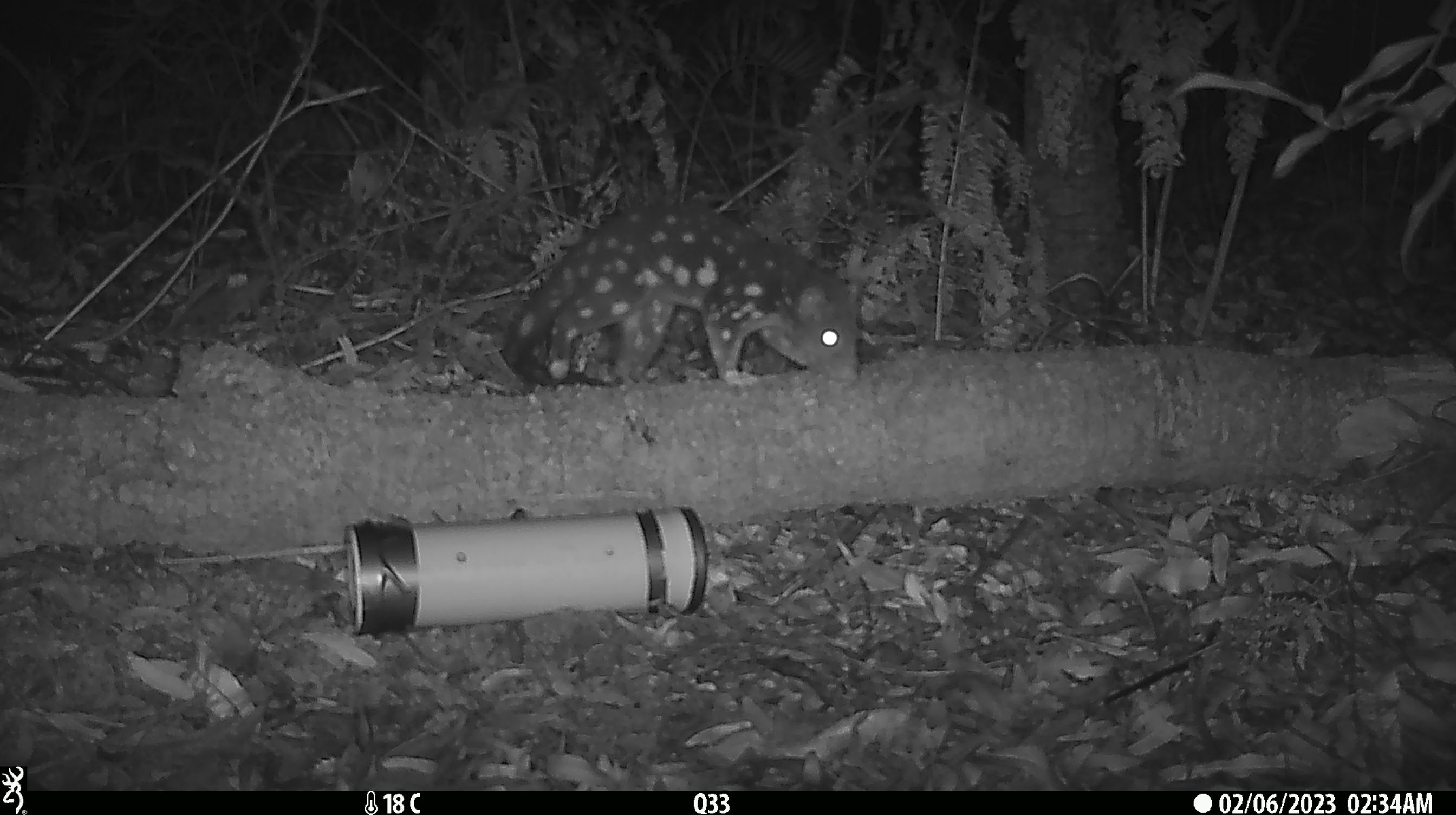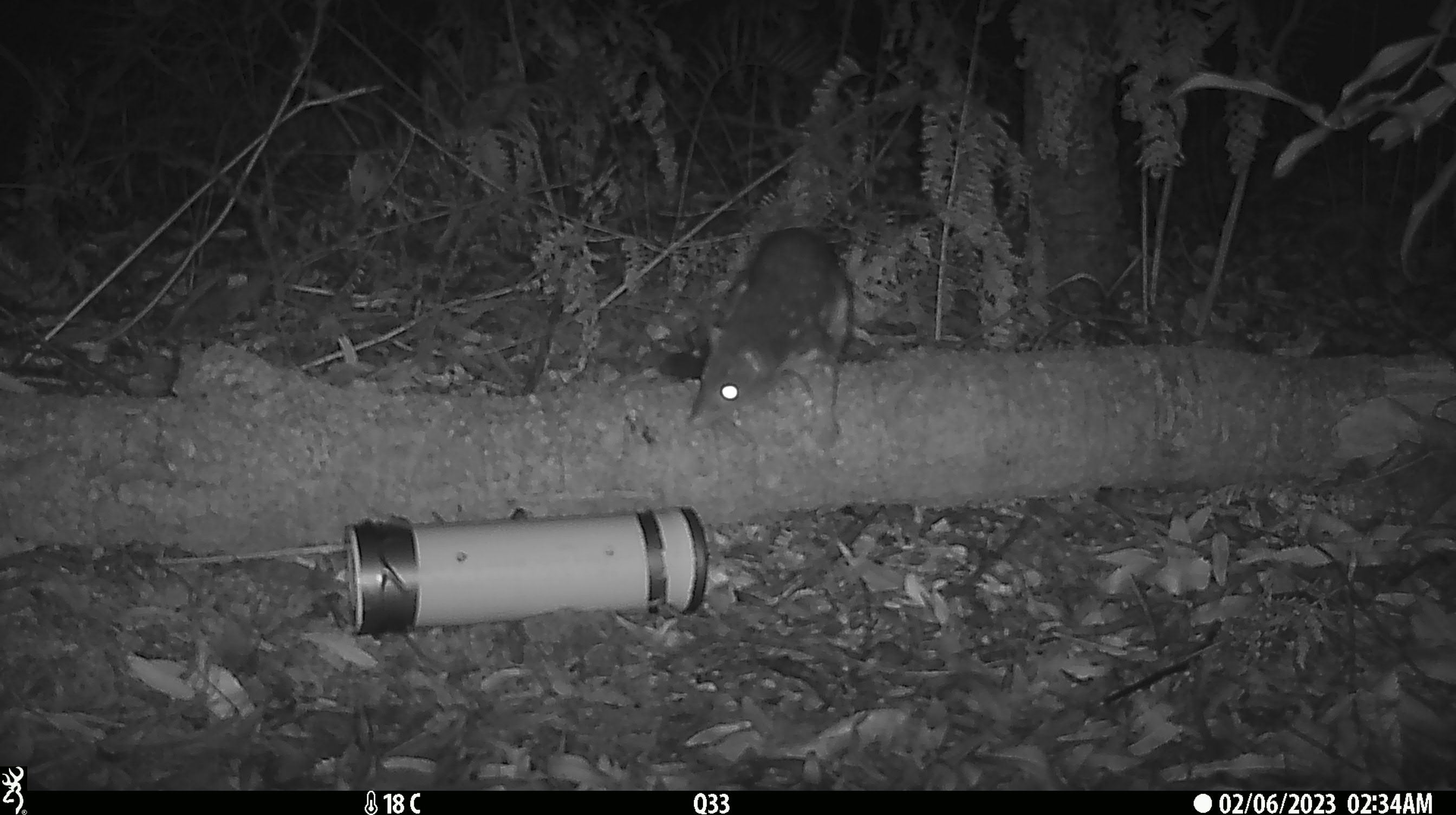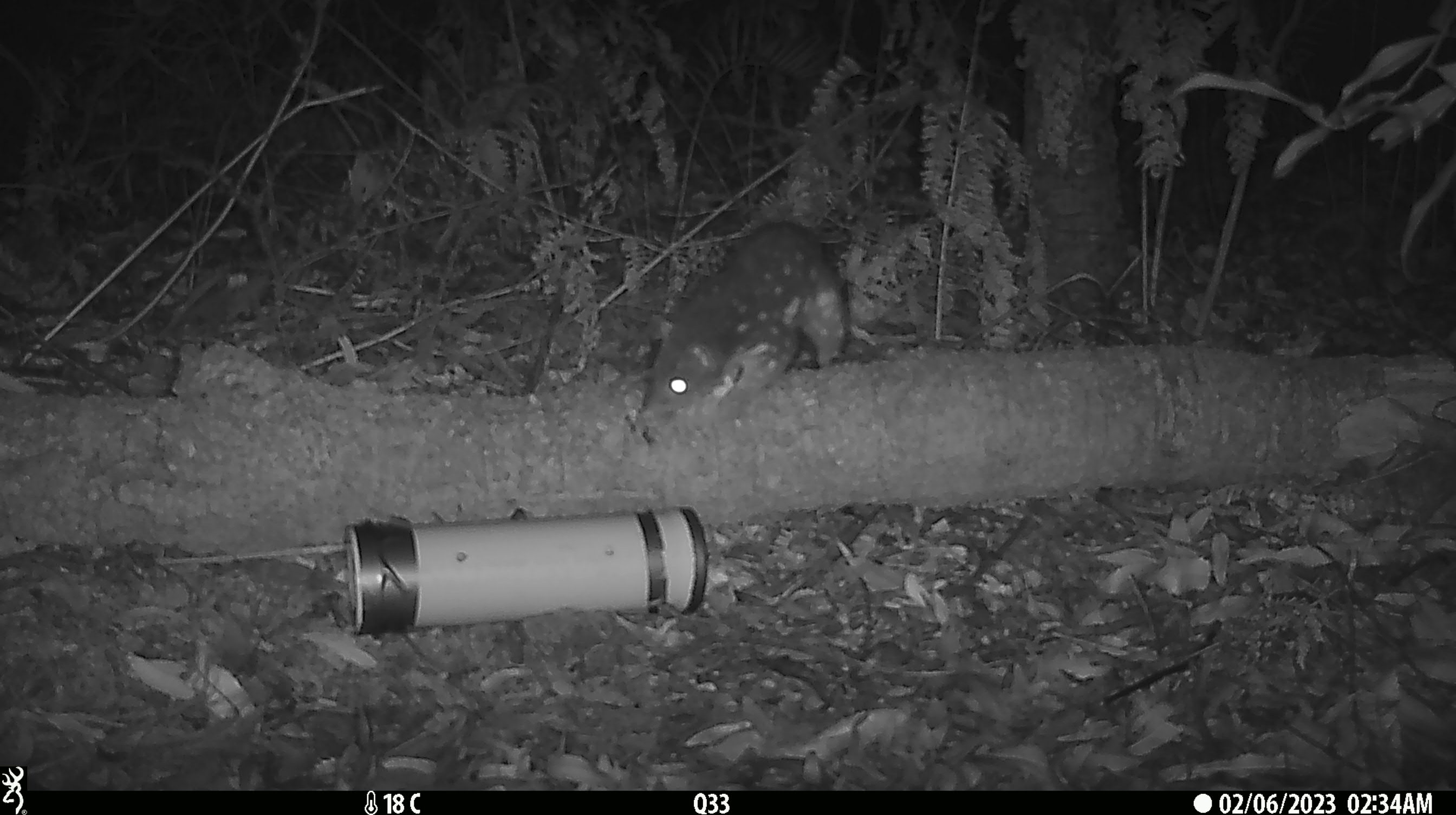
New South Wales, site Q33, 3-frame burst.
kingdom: Animalia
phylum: Chordata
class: Mammalia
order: Dasyuromorphia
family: Dasyuridae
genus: Dasyurus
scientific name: Dasyurus maculatus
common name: spotted-tailed quoll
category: quoll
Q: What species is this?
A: Quoll (spotted-tailed quoll) (Dasyurus maculatus).